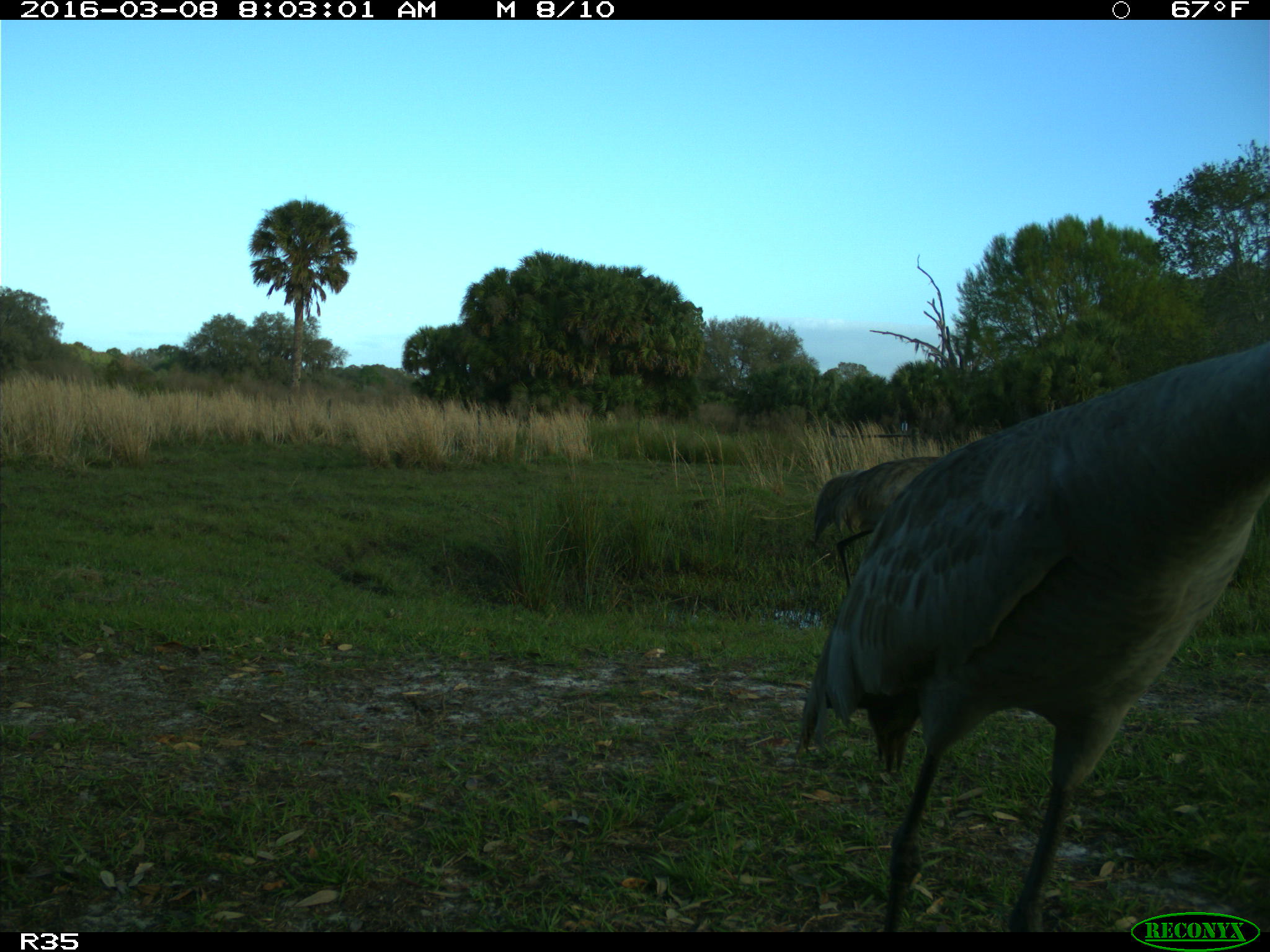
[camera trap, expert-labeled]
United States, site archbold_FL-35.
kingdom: Animalia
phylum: Chordata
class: Aves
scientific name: Aves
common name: birds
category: unidentified bird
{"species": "unidentified bird (birds) (Aves)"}